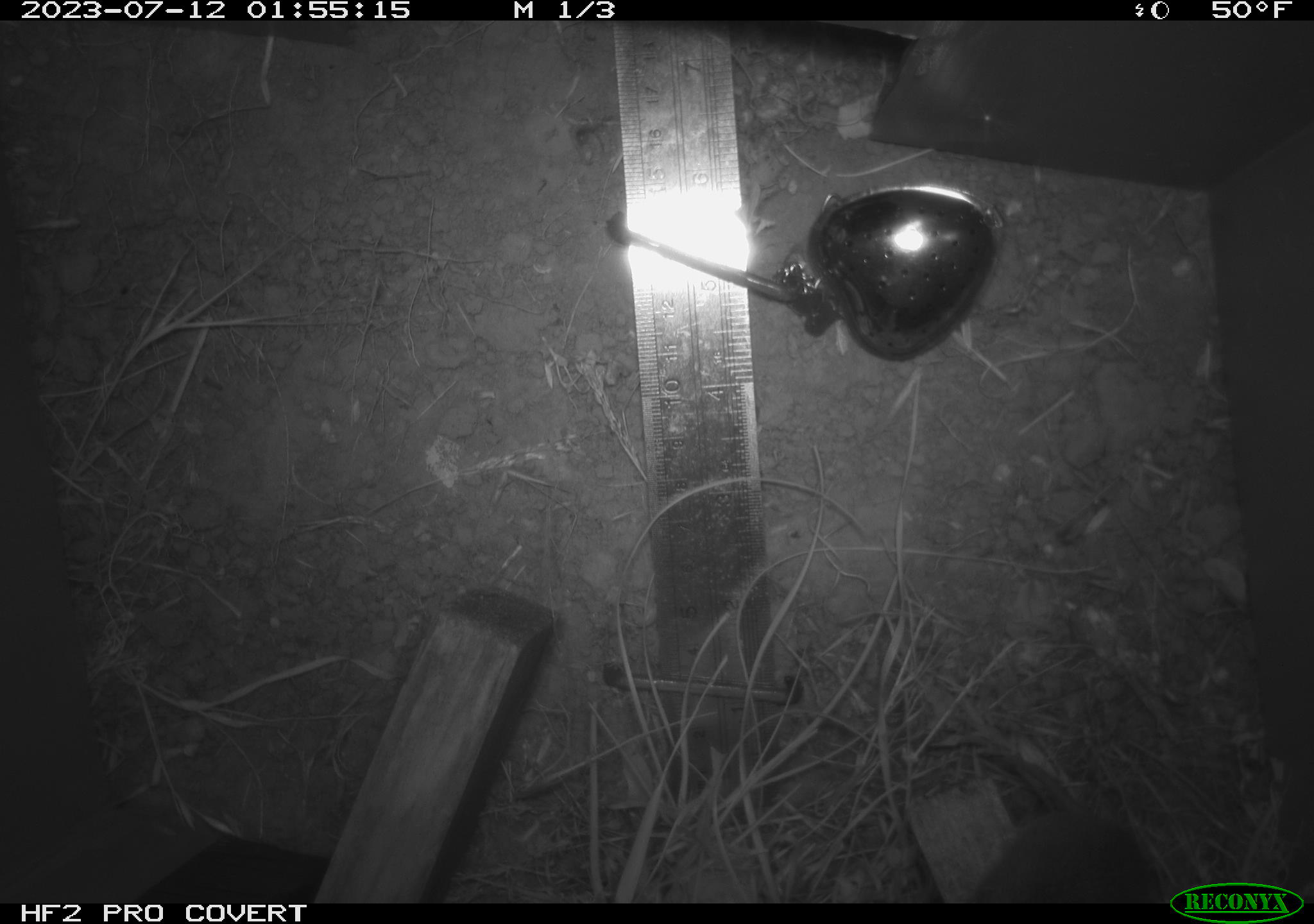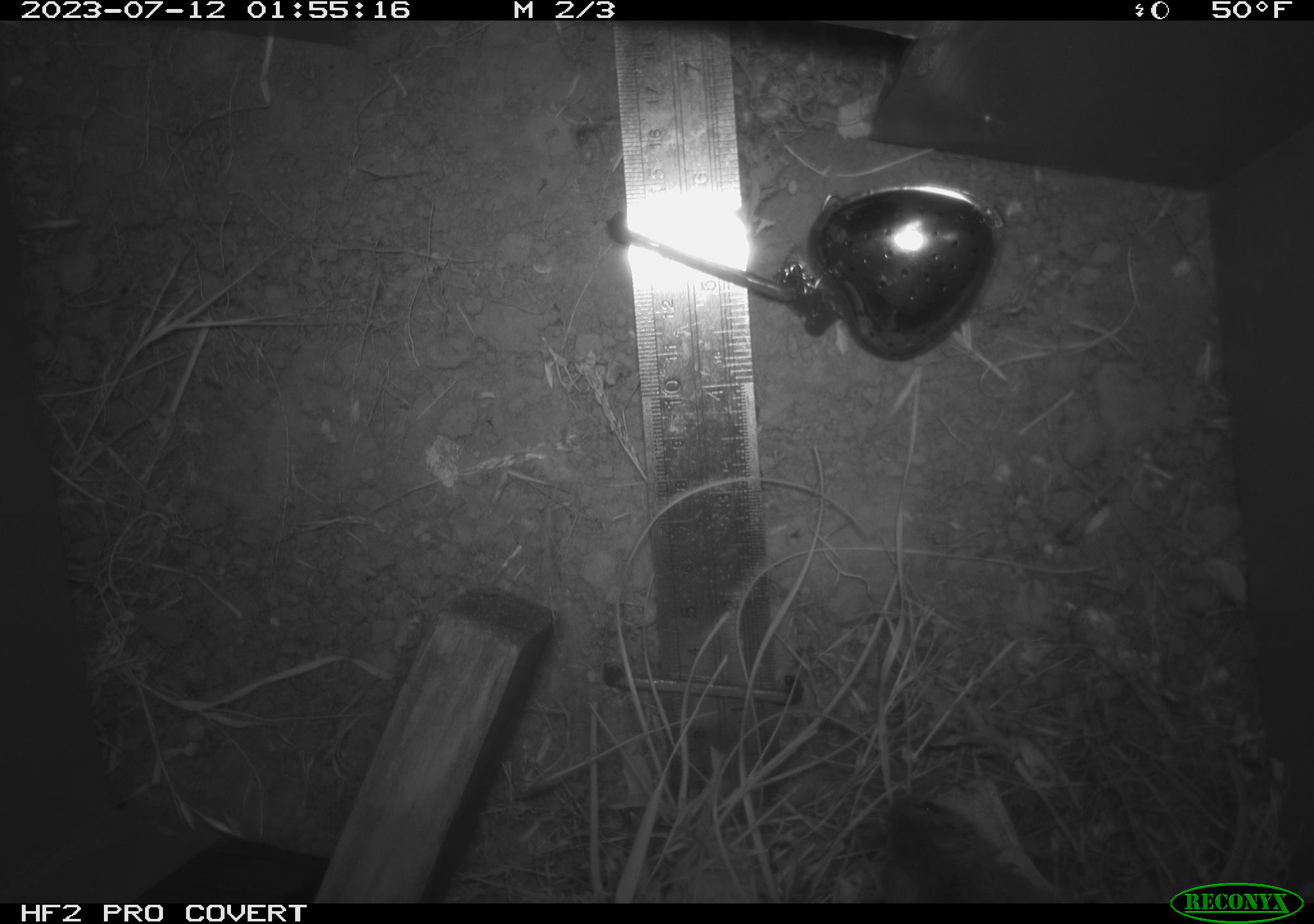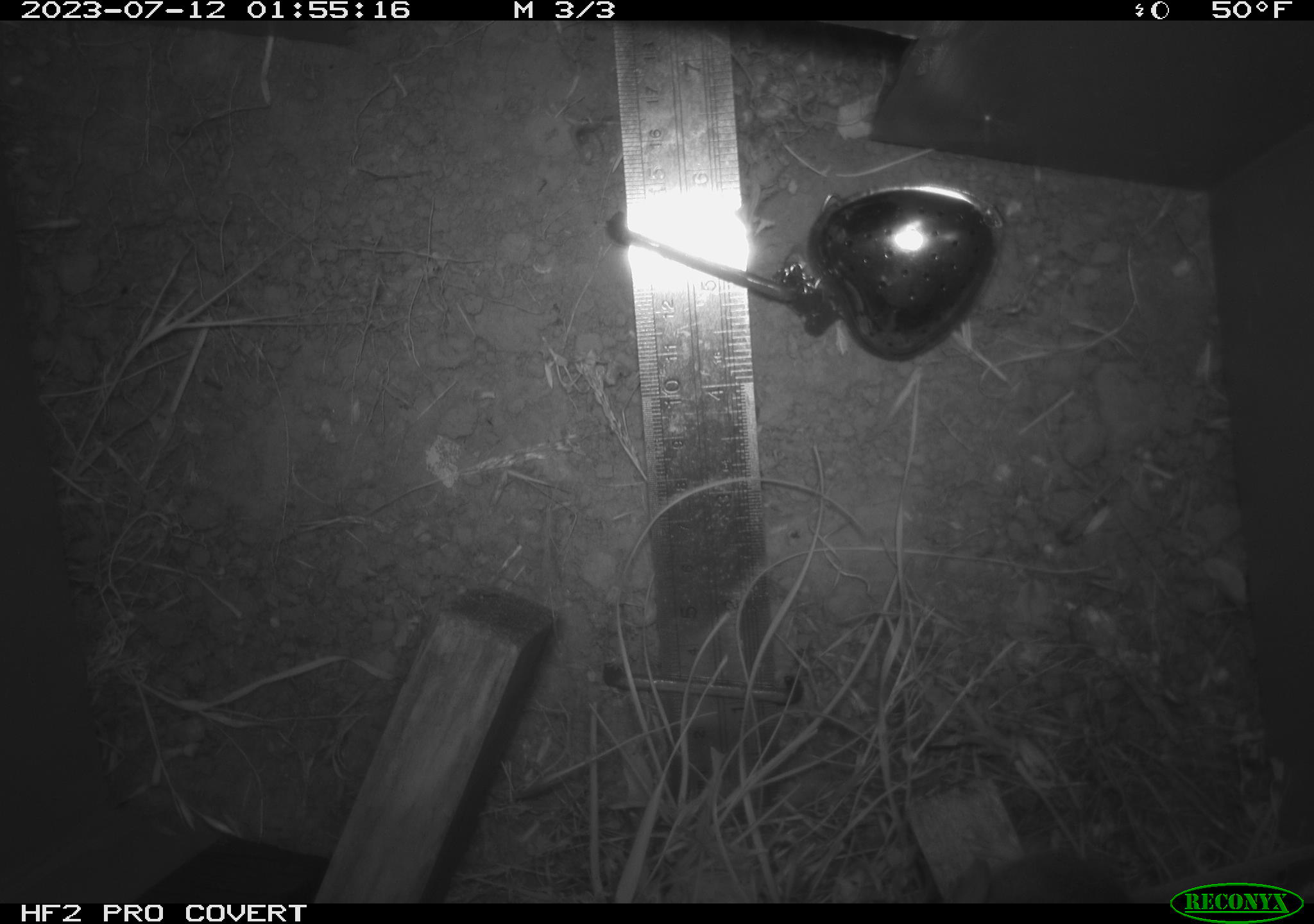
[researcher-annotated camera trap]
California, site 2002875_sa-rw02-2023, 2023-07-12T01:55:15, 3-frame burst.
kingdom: Animalia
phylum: Chordata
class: Mammalia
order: Rodentia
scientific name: Rodentia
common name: mouse species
Mouse species (Rodentia).